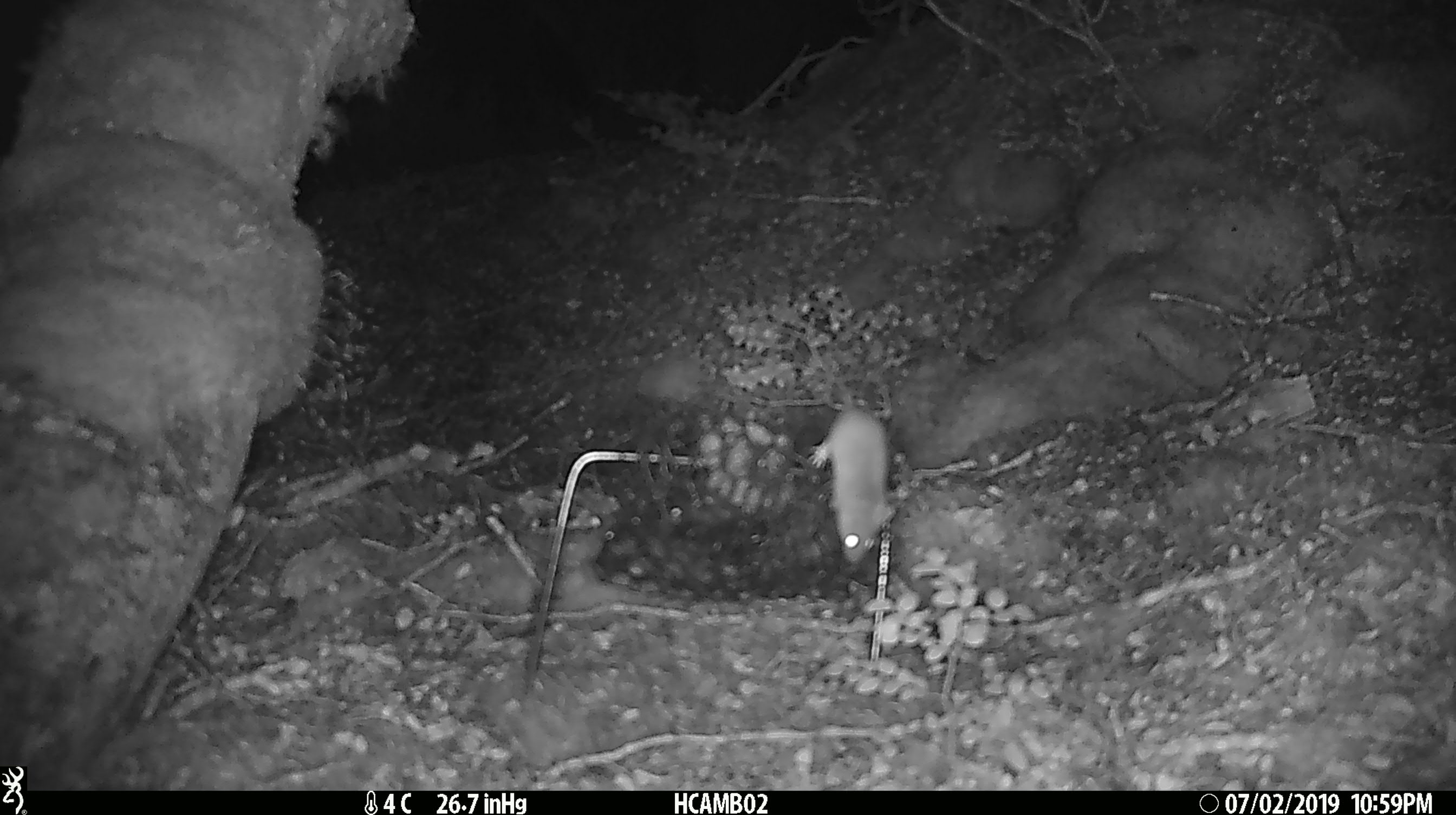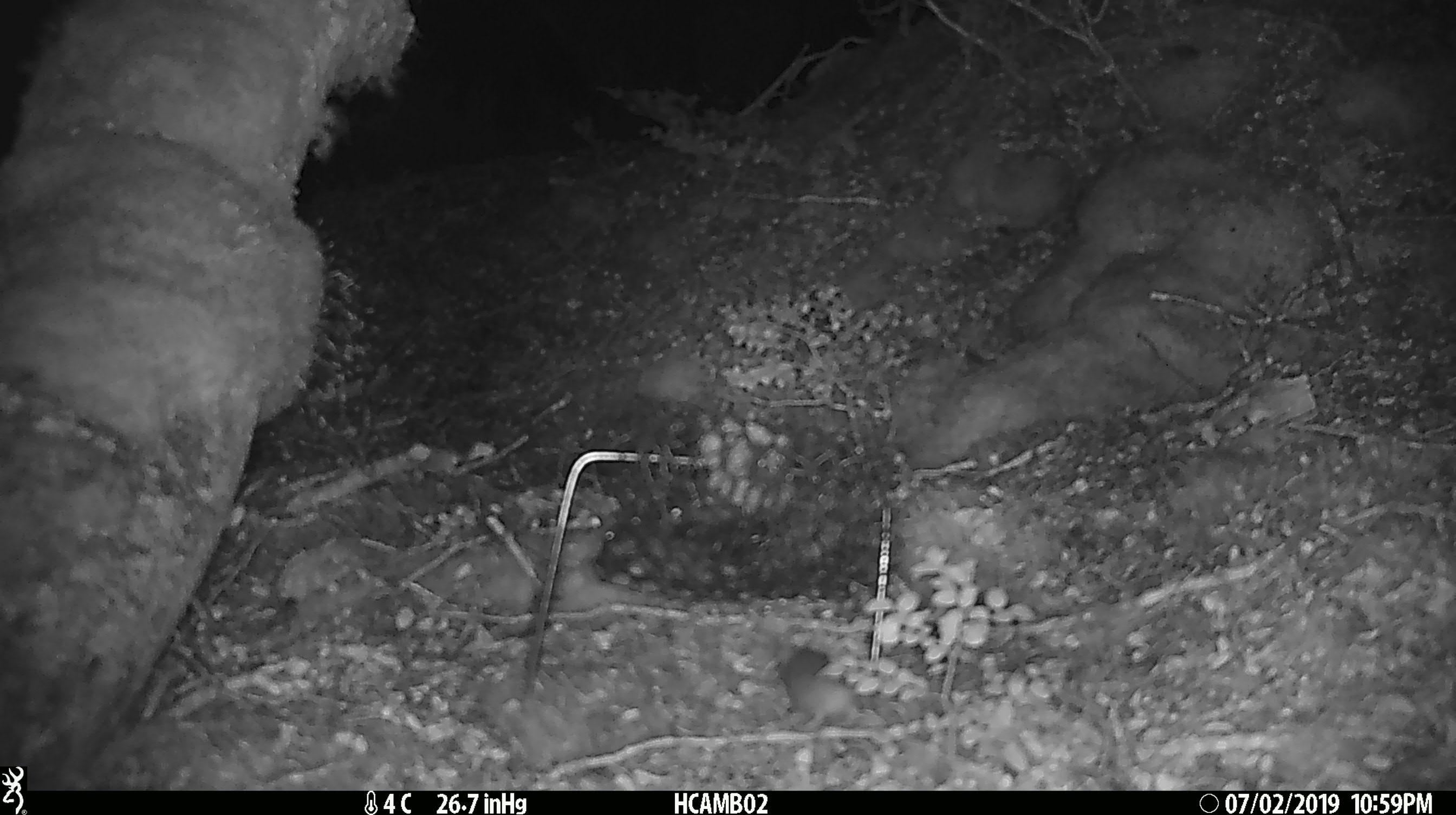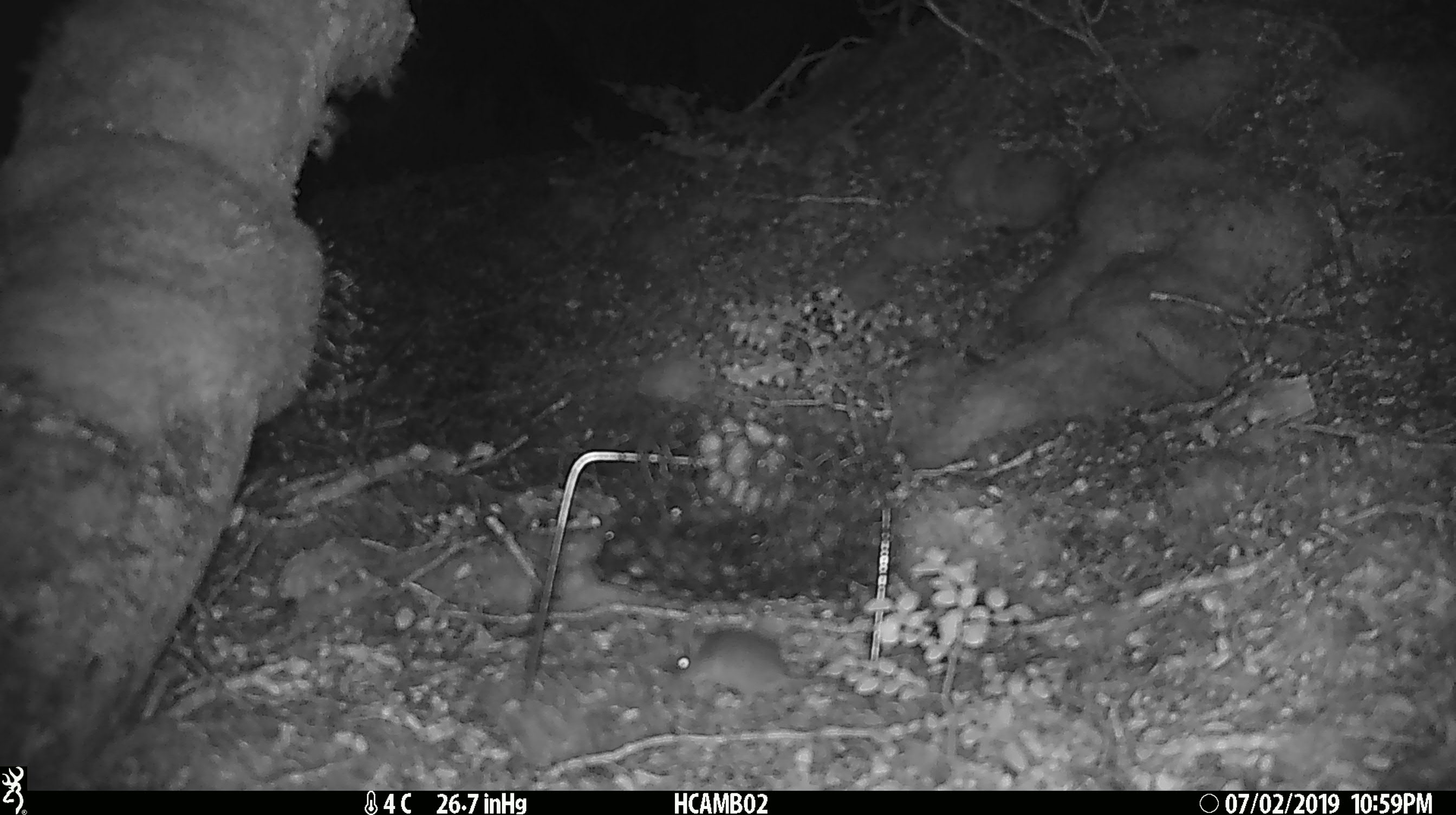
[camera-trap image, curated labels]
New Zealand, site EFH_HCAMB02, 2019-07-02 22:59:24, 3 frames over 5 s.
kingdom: Animalia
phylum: Chordata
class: Mammalia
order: Rodentia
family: Muridae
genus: Mus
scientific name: Mus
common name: mouse